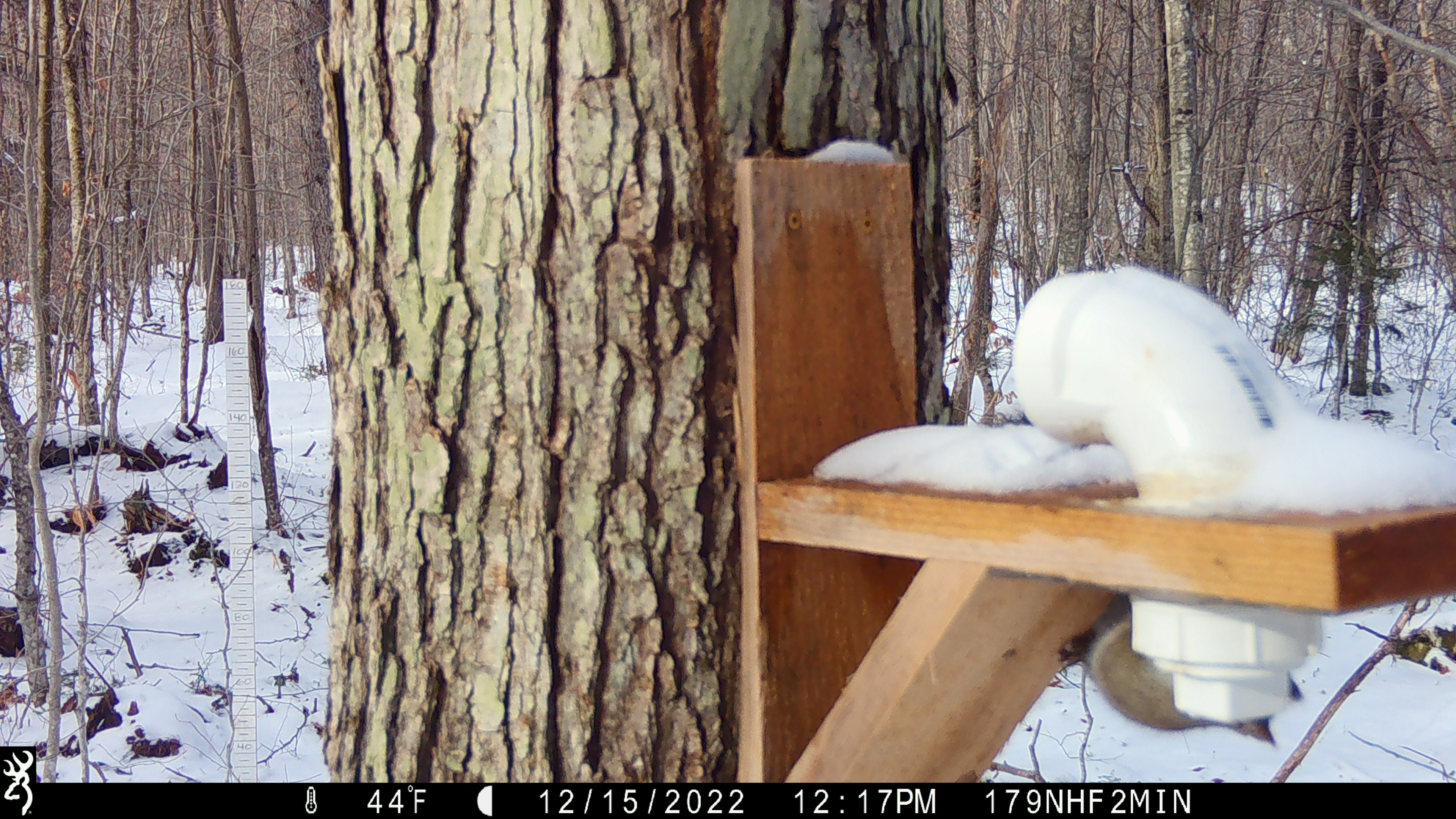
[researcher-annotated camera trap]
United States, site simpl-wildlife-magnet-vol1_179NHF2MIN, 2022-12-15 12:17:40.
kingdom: Animalia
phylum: Chordata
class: Mammalia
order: Rodentia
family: Sciuridae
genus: Tamiasciurus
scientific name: Tamiasciurus hudsonicus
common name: red squirrel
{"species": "red squirrel (Tamiasciurus hudsonicus)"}